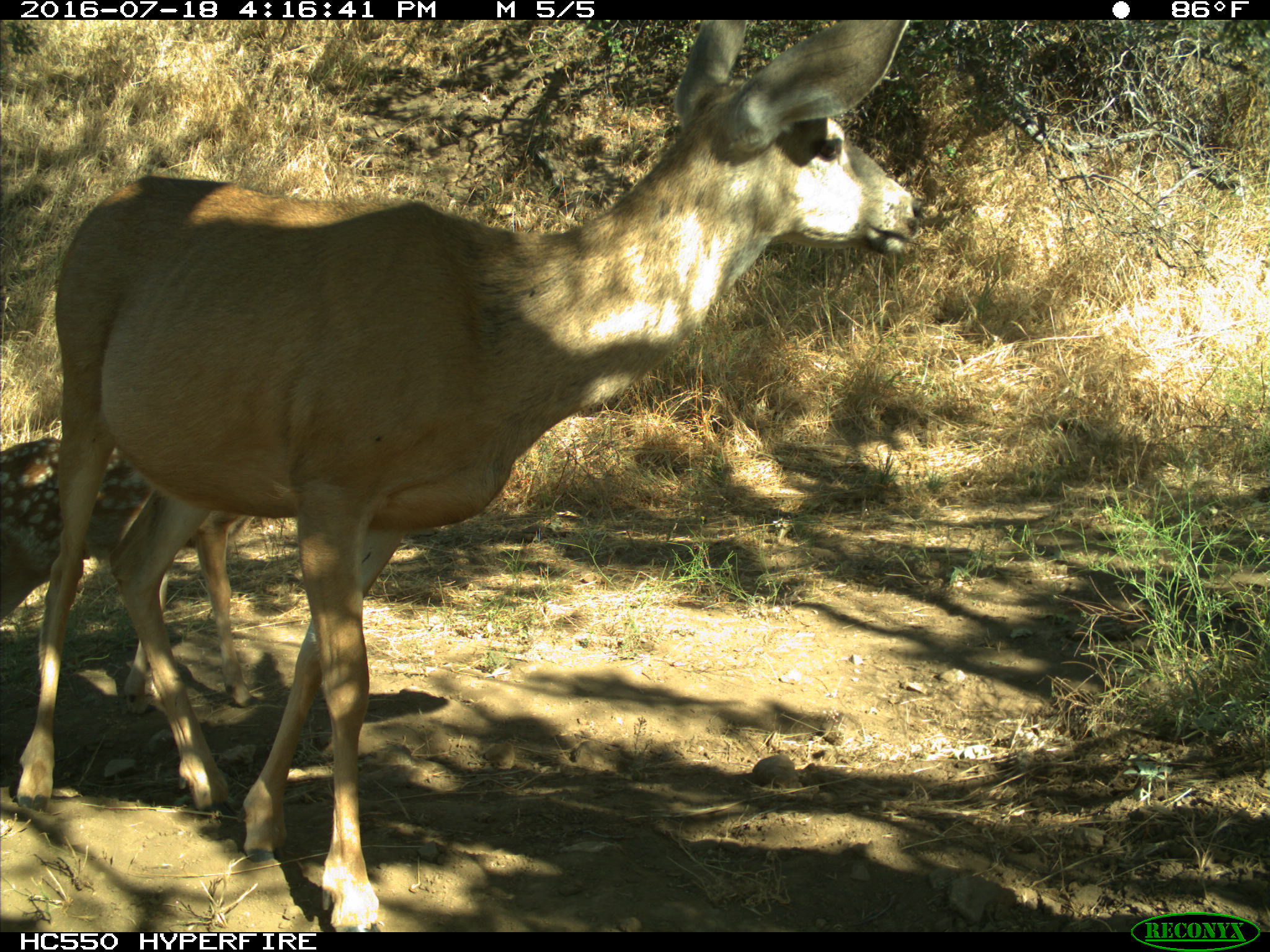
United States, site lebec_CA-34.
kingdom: Animalia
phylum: Chordata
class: Mammalia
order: Artiodactyla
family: Cervidae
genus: Odocoileus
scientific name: Odocoileus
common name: deer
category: unidentified deer